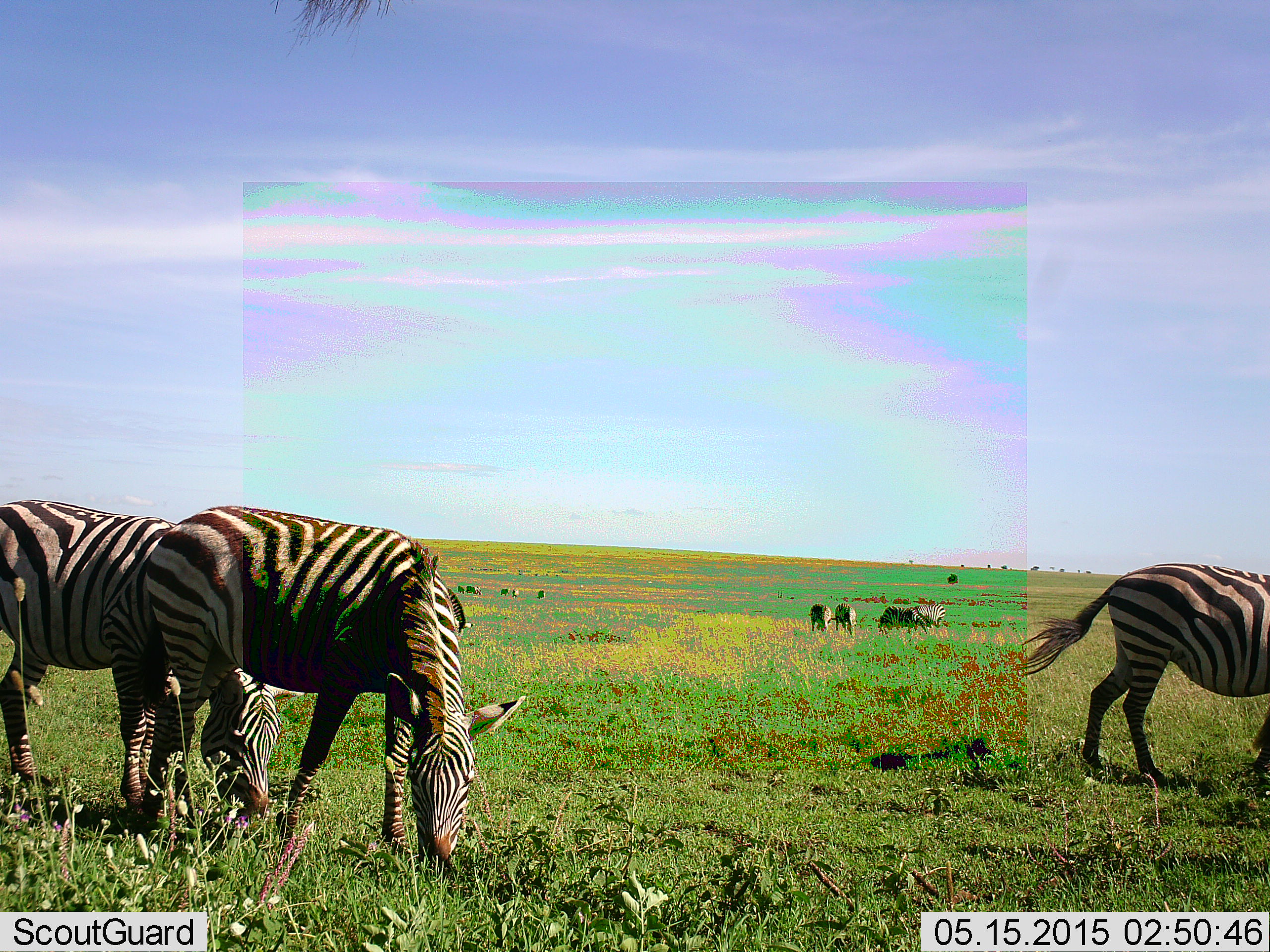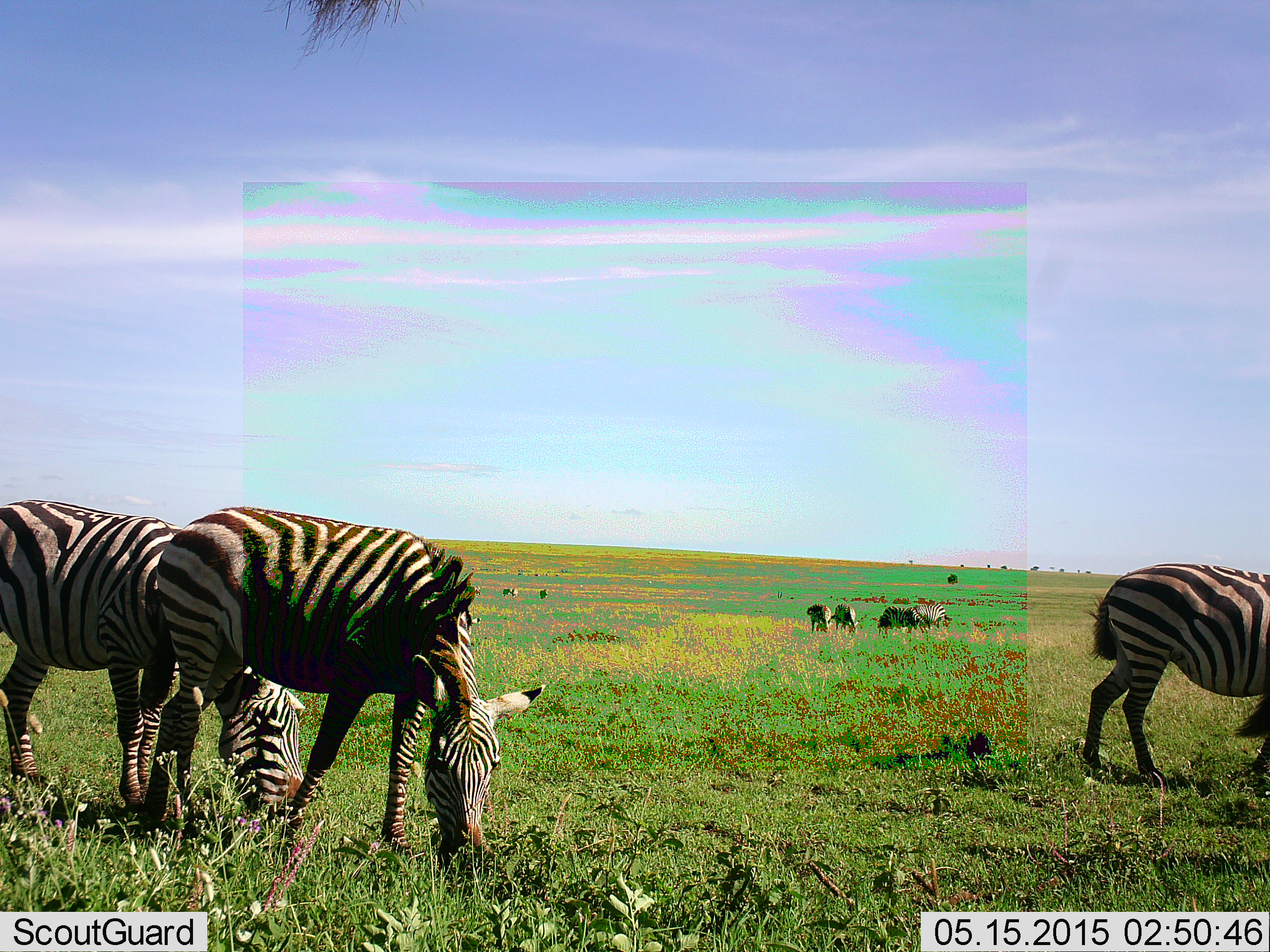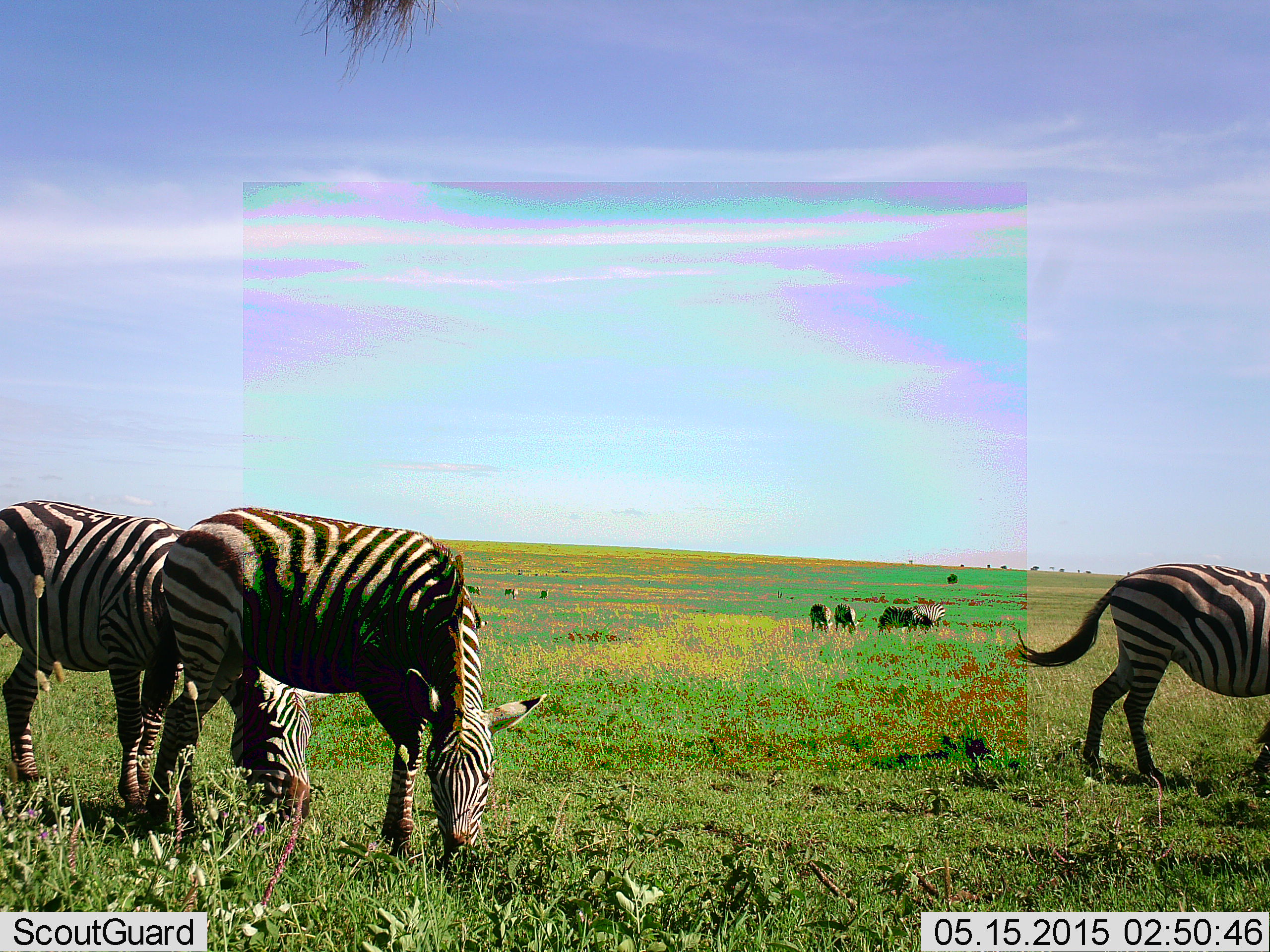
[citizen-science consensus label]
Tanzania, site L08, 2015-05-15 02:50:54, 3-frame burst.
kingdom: Animalia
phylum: Chordata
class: Mammalia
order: Perissodactyla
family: Equidae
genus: Equus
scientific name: Equus quagga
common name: plains zebra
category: zebra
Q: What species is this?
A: Zebra (plains zebra) (Equus quagga).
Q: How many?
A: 9.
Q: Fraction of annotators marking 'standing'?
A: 36%.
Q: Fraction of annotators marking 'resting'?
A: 9%.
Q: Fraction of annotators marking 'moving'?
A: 9%.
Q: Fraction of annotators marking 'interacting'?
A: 9%.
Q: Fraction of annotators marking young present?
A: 0%.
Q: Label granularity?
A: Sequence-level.